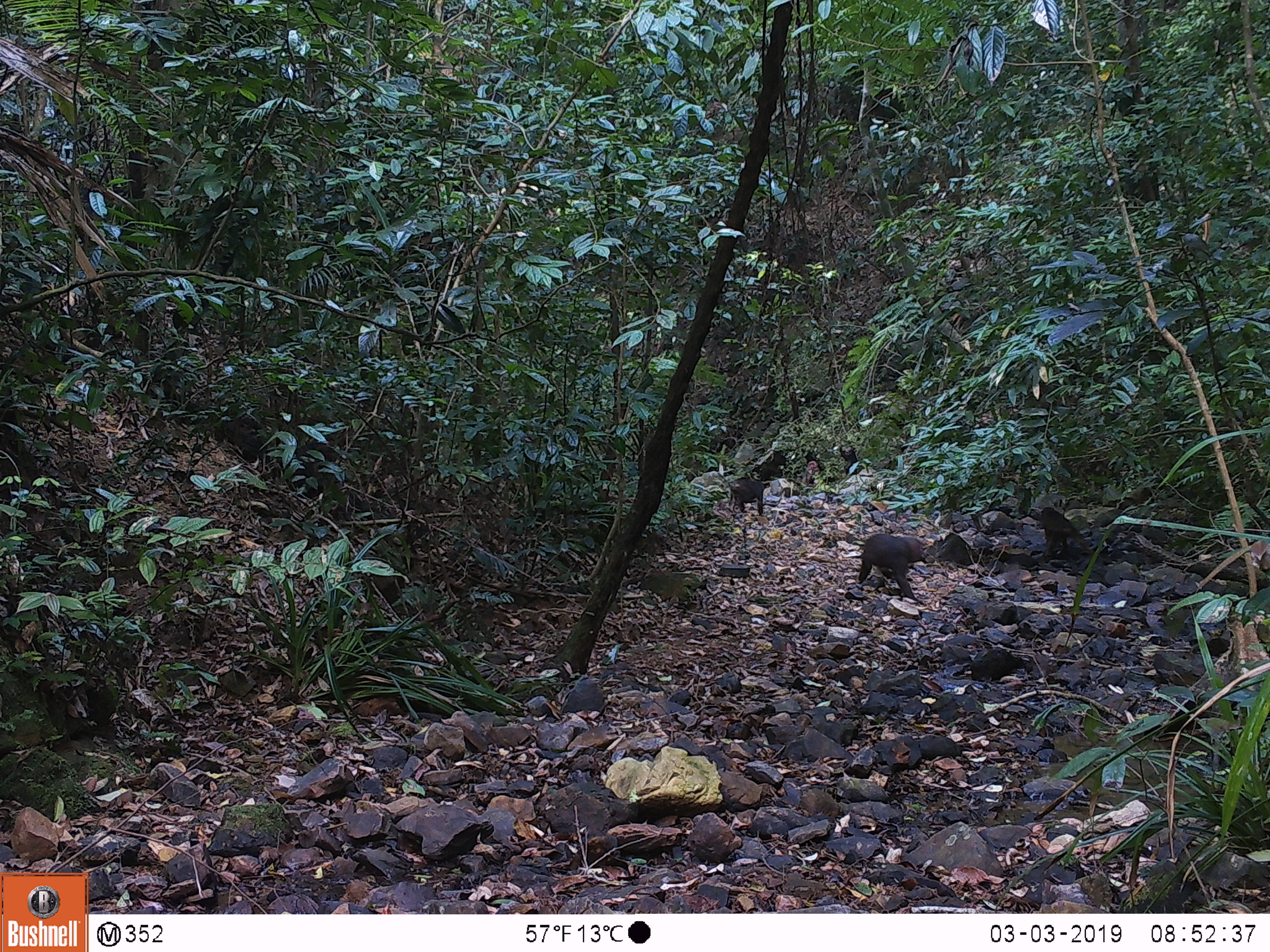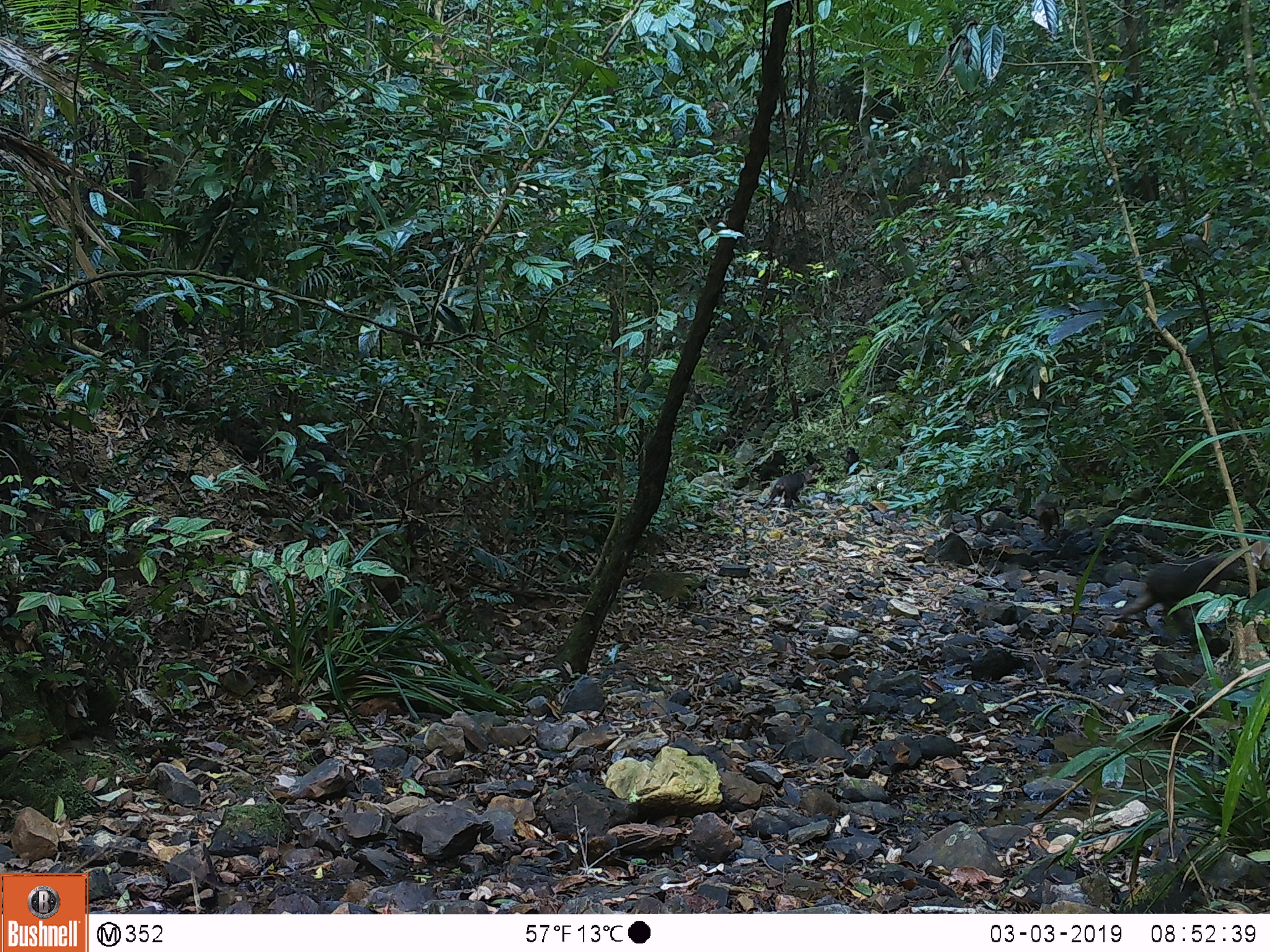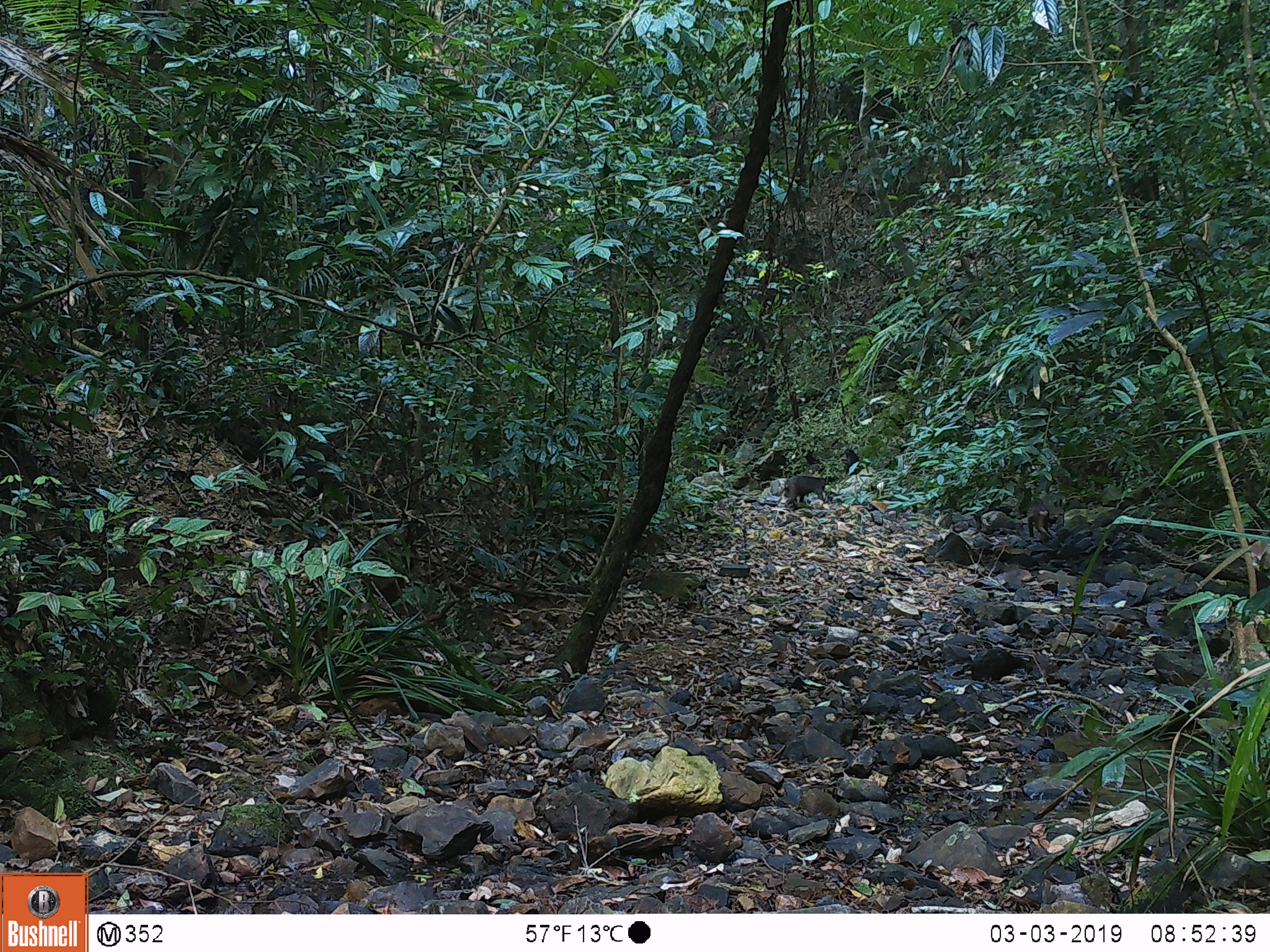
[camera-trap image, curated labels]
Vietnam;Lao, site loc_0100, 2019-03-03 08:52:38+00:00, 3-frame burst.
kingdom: Animalia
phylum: Chordata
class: Mammalia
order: Primates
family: Cercopithecidae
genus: Macaca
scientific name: Macaca arctoides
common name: stump-tailed macaque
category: stump tailed macaque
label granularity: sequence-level